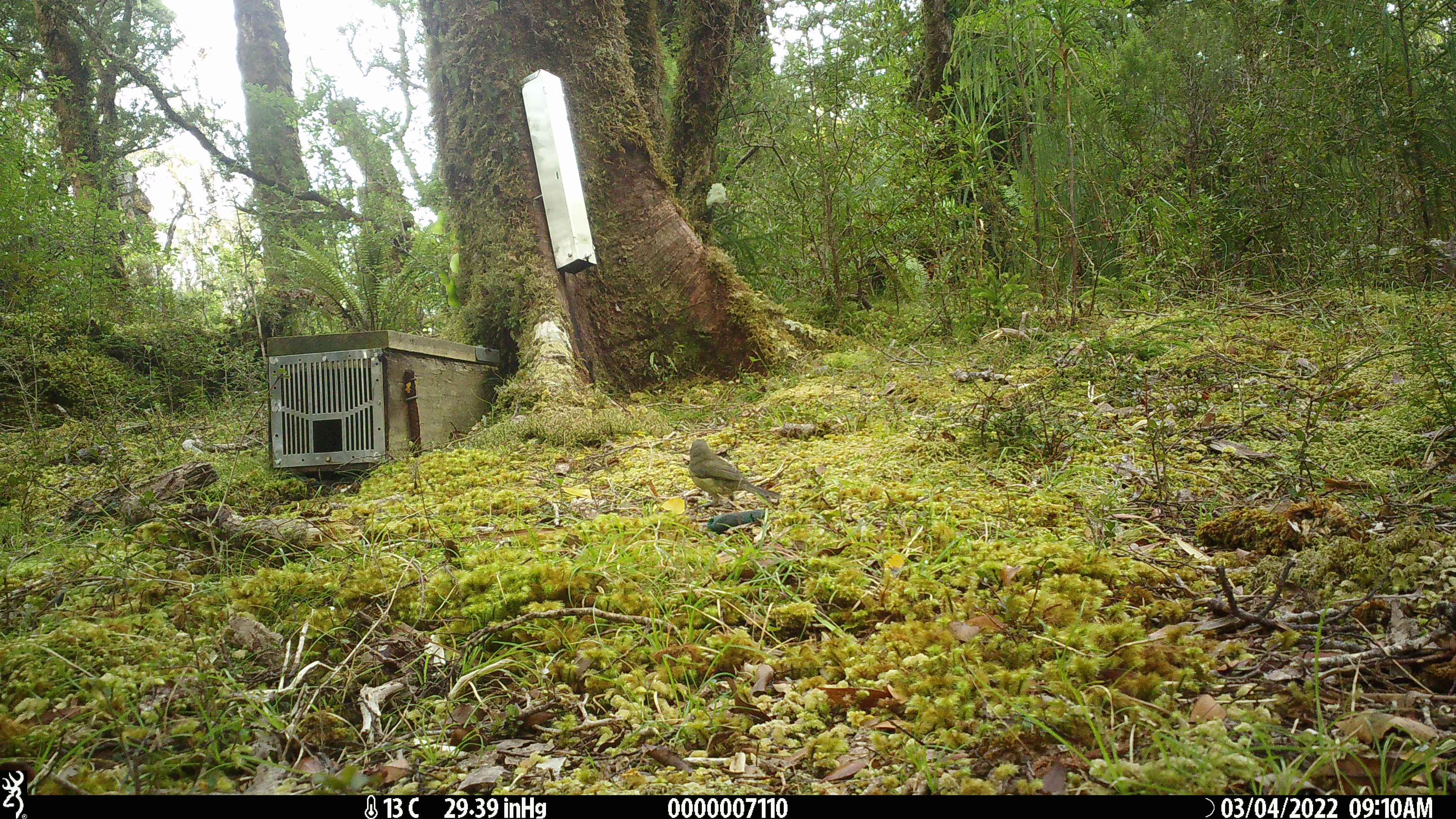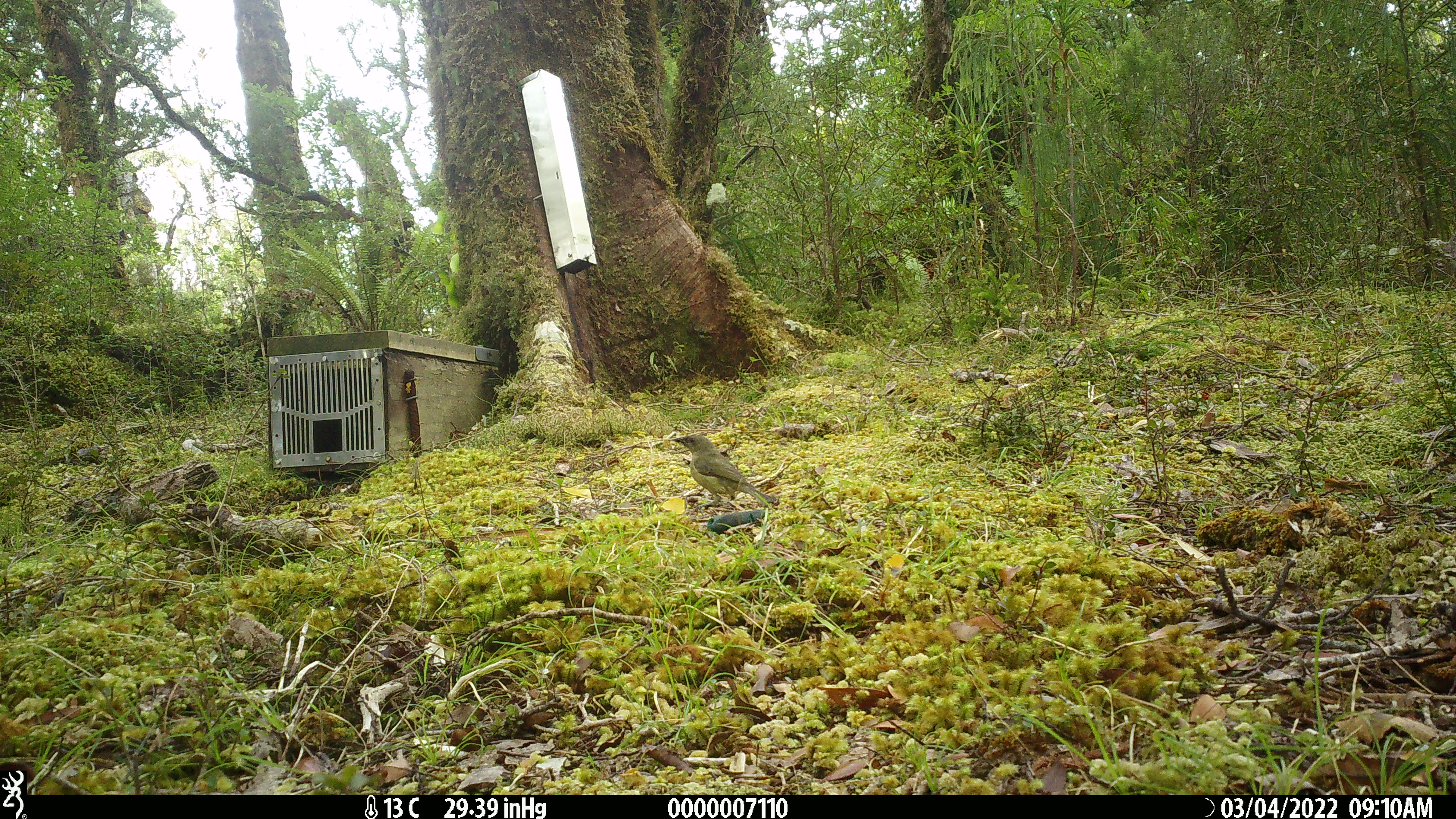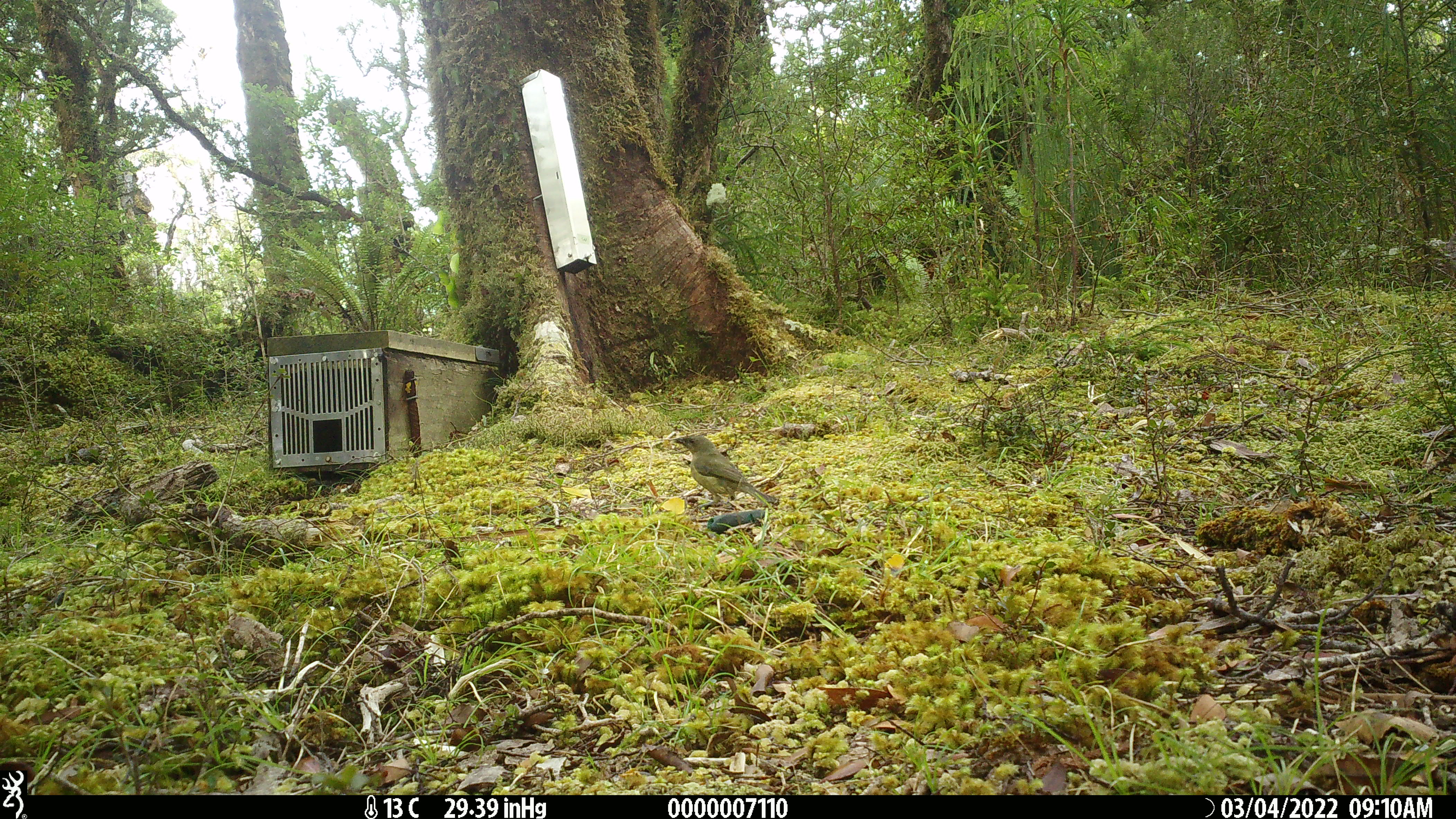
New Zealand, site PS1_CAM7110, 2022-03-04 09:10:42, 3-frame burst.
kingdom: Animalia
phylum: Chordata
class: Aves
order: Passeriformes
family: Meliphagidae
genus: Anthornis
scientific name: Anthornis melanura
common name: new zealand bellbird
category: bellbird